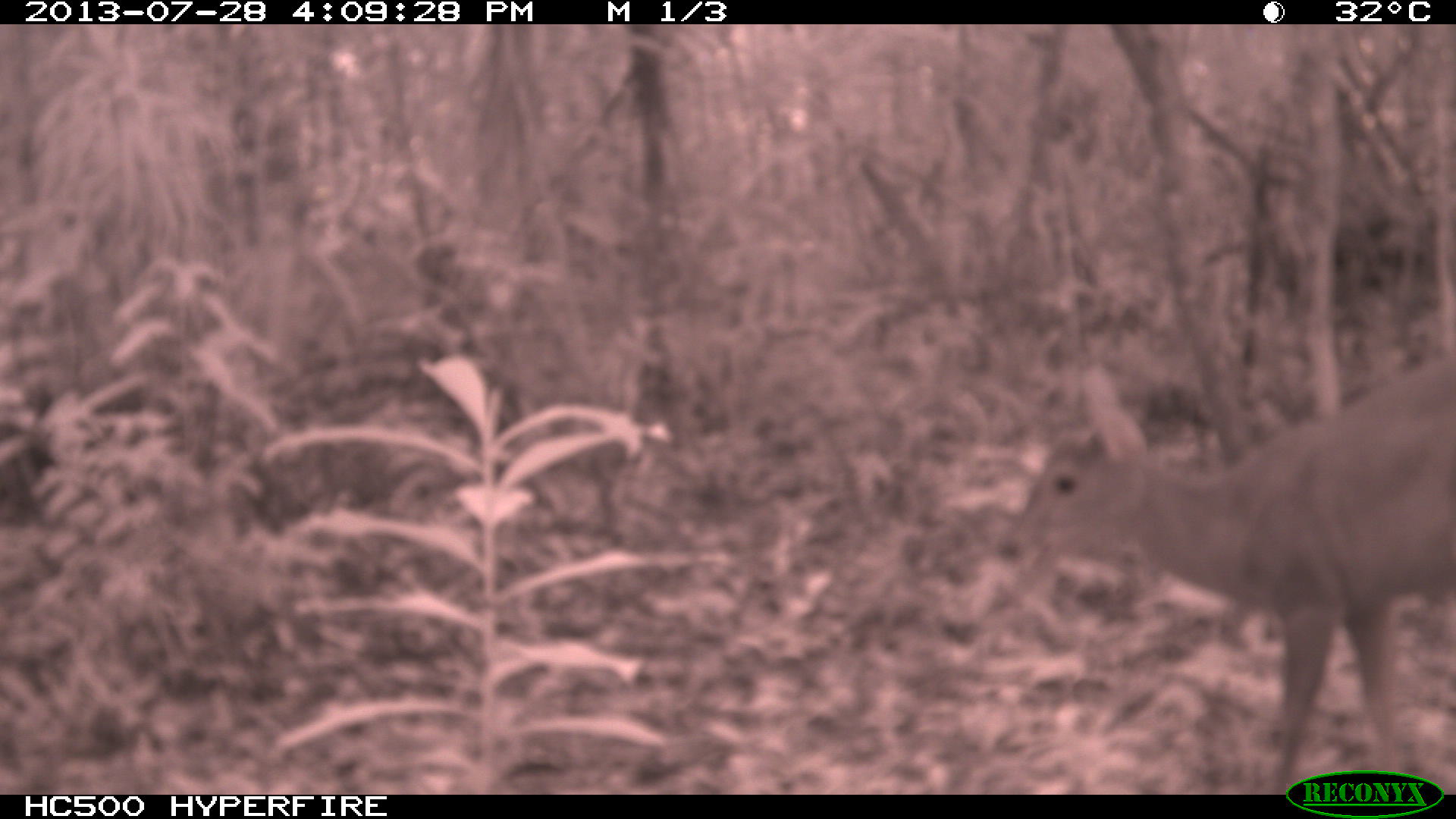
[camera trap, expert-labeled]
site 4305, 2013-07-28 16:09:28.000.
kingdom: Animalia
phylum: Chordata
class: Mammalia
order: Artiodactyla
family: Cervidae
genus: Mazama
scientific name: Mazama temama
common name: central american red brocket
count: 1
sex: male